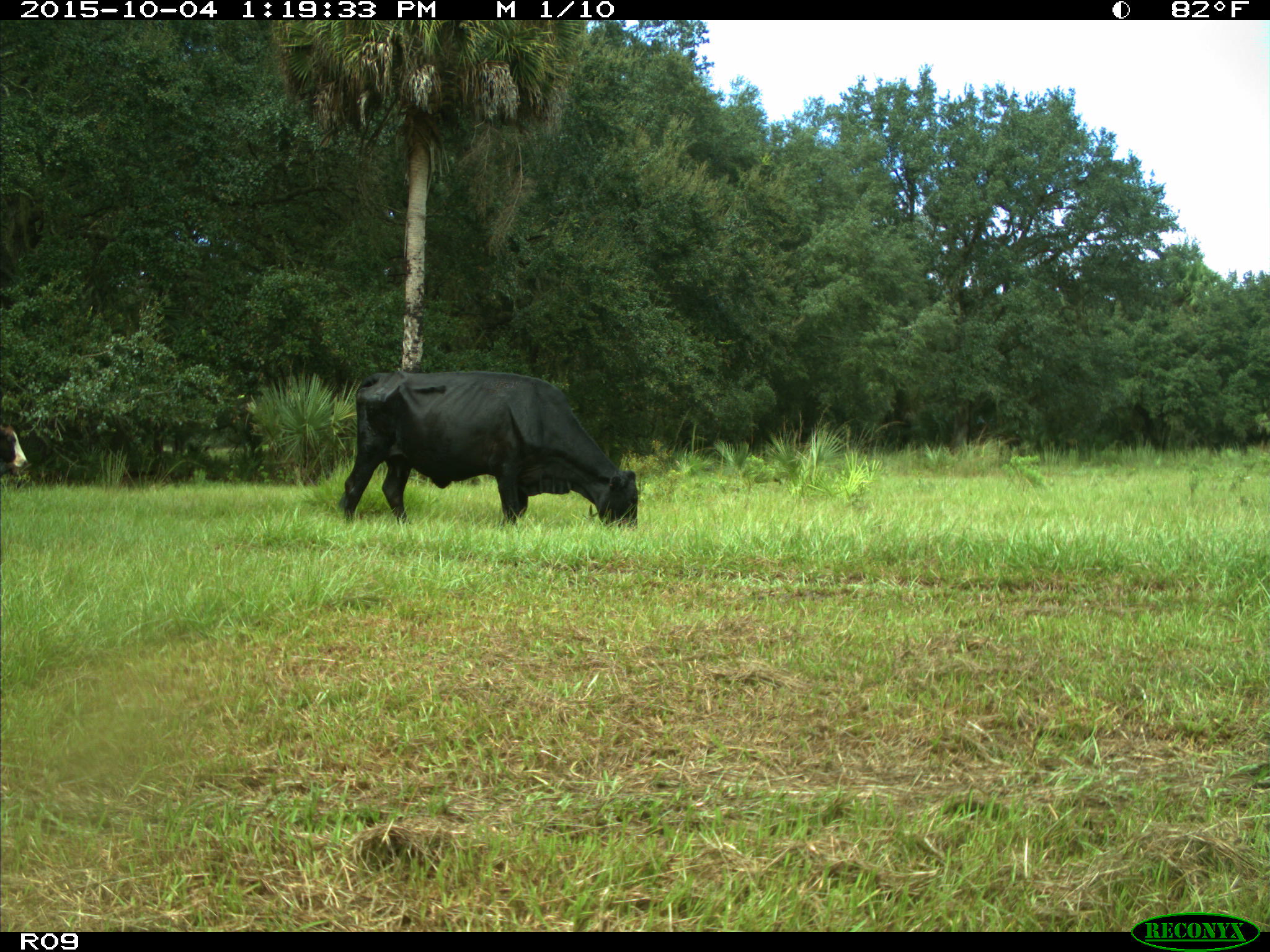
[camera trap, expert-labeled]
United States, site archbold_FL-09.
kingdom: Animalia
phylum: Chordata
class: Mammalia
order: Artiodactyla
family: Bovidae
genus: Bos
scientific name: Bos taurus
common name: domestic cow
Bos taurus (domestic cow).